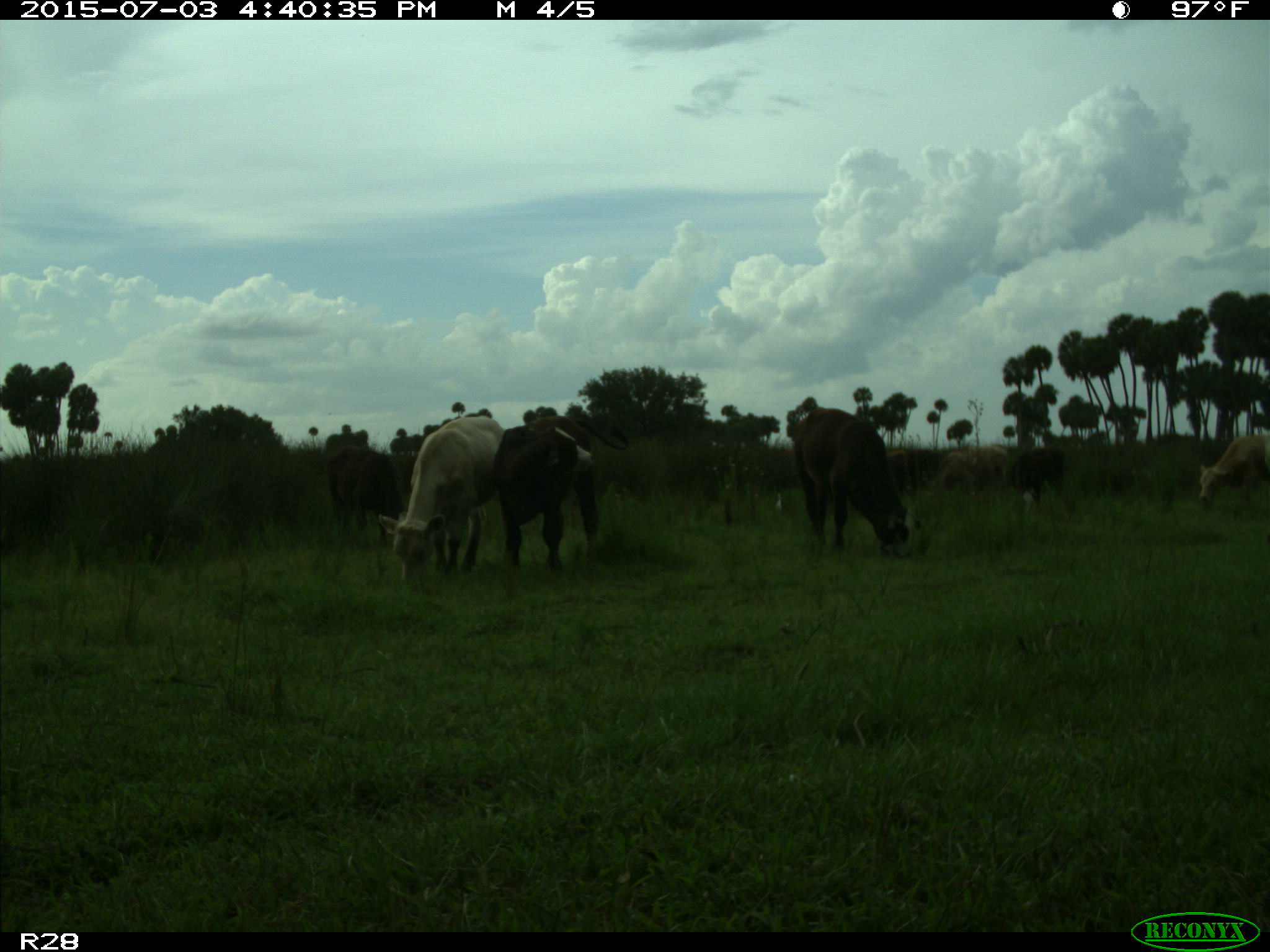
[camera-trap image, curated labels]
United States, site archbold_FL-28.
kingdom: Animalia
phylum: Chordata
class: Mammalia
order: Artiodactyla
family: Bovidae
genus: Bos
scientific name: Bos taurus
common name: domestic cow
Bos taurus (domestic cow).